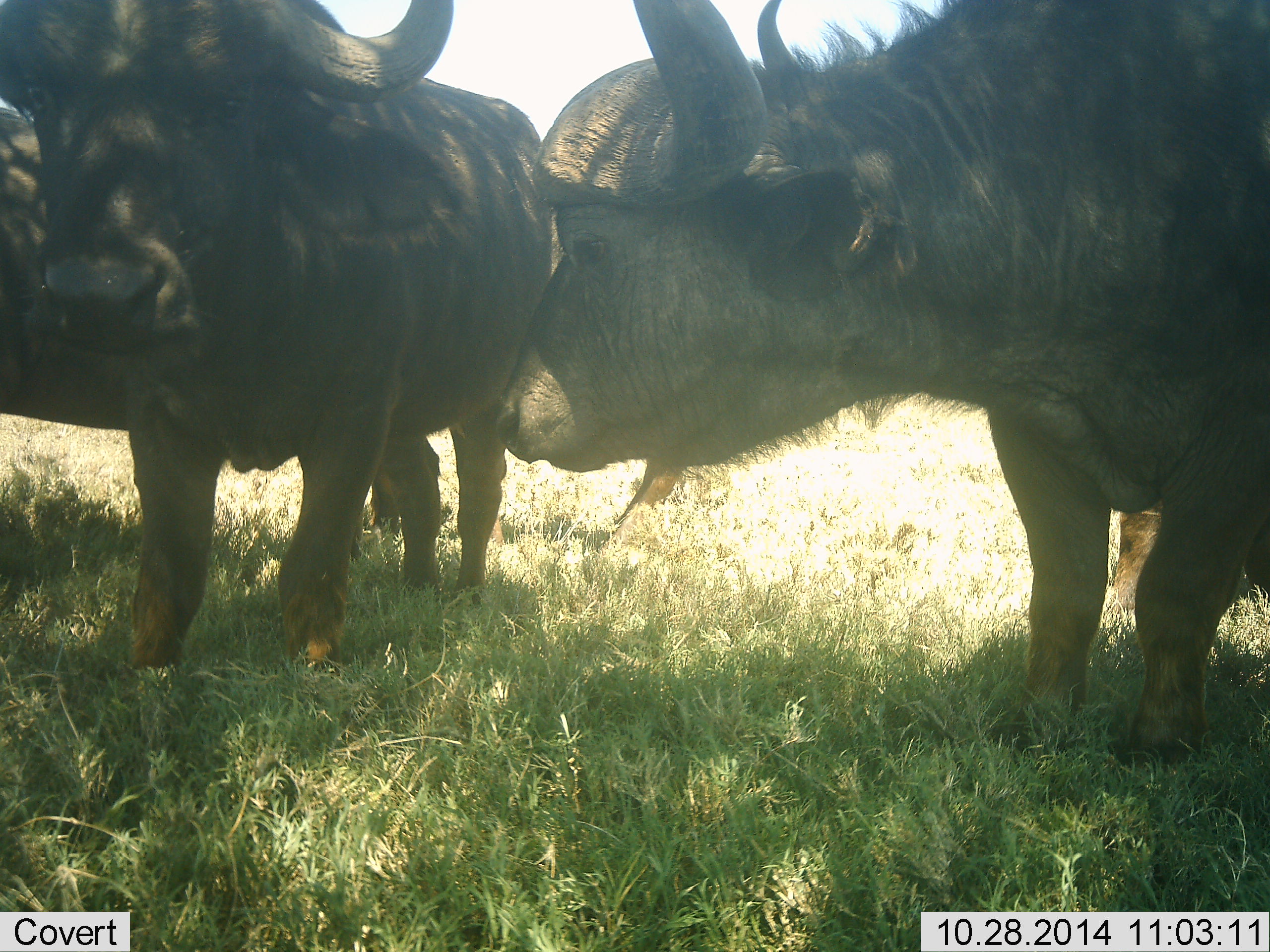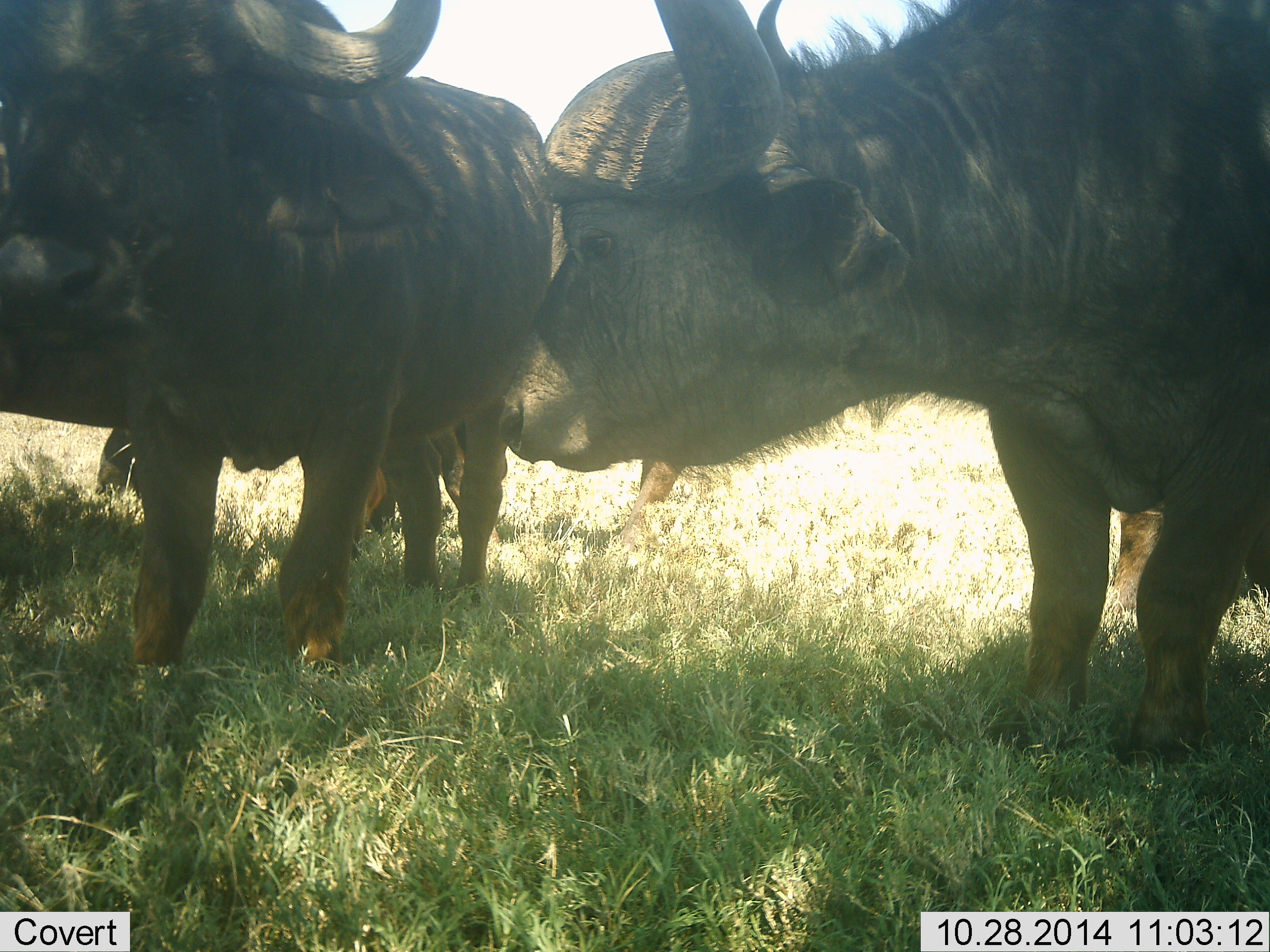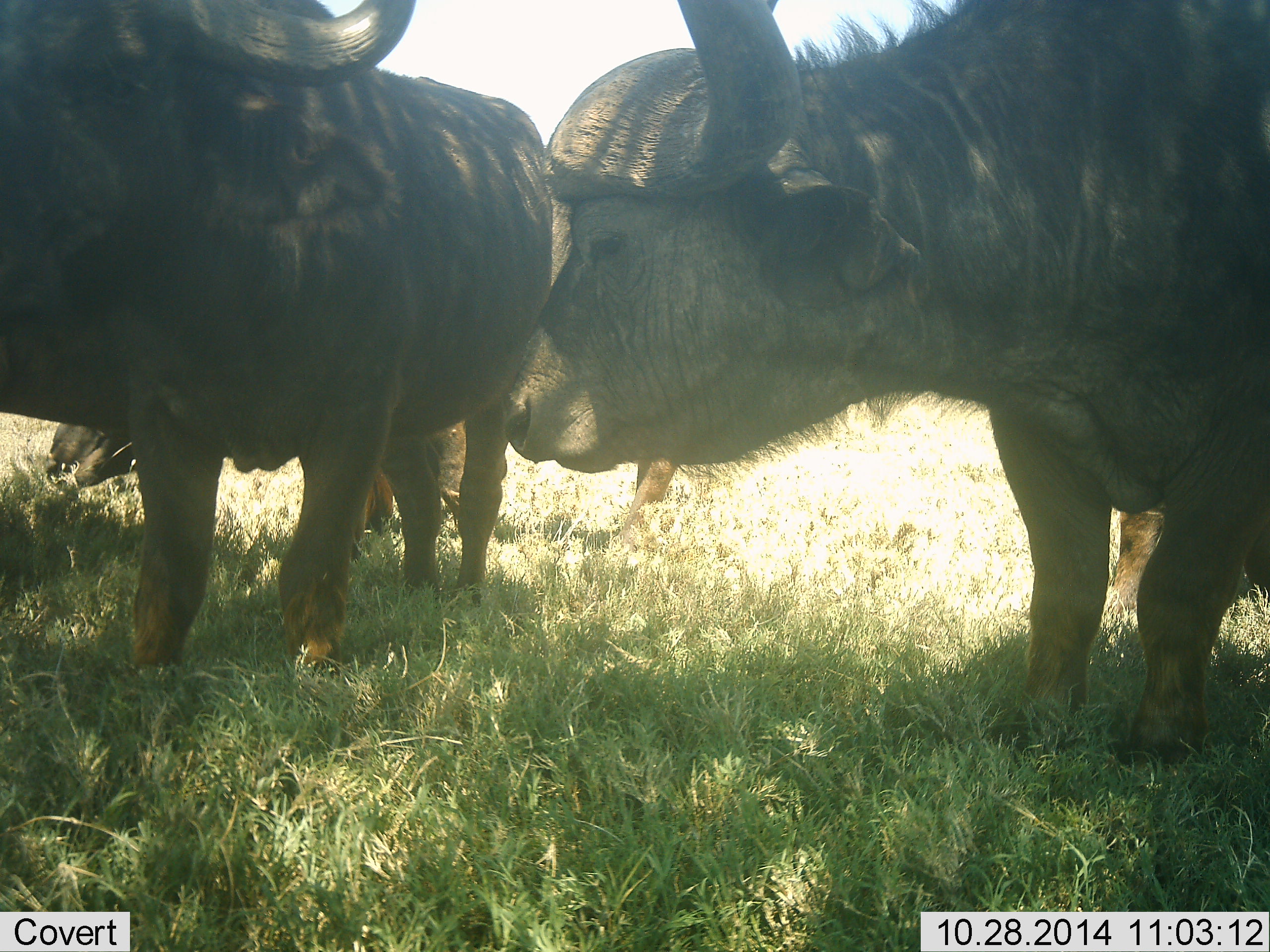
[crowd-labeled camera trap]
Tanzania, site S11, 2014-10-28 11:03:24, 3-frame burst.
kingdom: Animalia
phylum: Chordata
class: Mammalia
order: Artiodactyla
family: Bovidae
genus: Syncerus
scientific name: Syncerus caffer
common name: cape buffalo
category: buffalo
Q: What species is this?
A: Buffalo (cape buffalo) (Syncerus caffer).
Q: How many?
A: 3.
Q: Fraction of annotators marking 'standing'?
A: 90%.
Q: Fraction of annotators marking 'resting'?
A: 20%.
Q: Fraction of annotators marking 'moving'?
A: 0%.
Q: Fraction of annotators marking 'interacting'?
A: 10%.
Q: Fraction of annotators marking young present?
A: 0%.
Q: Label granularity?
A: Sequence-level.